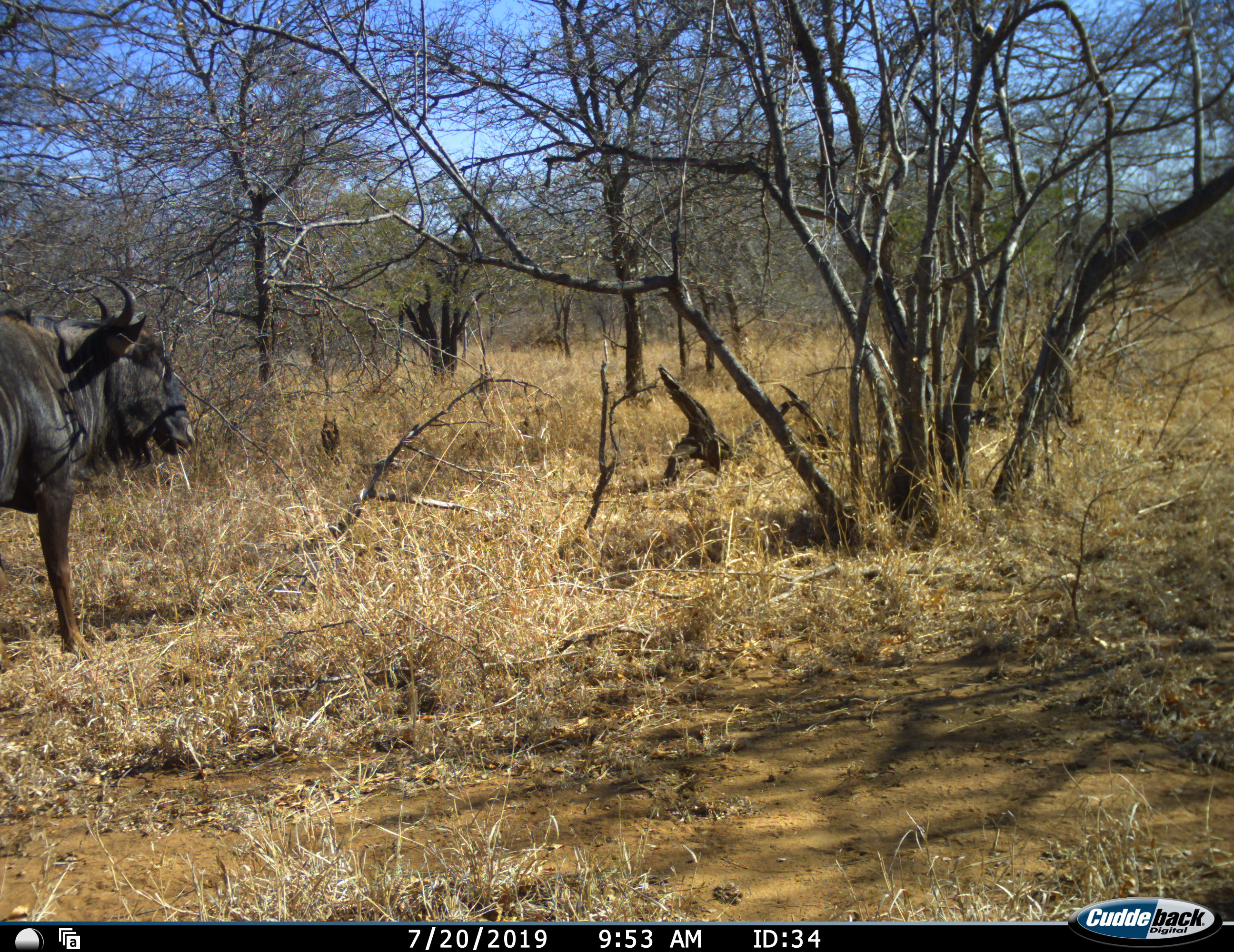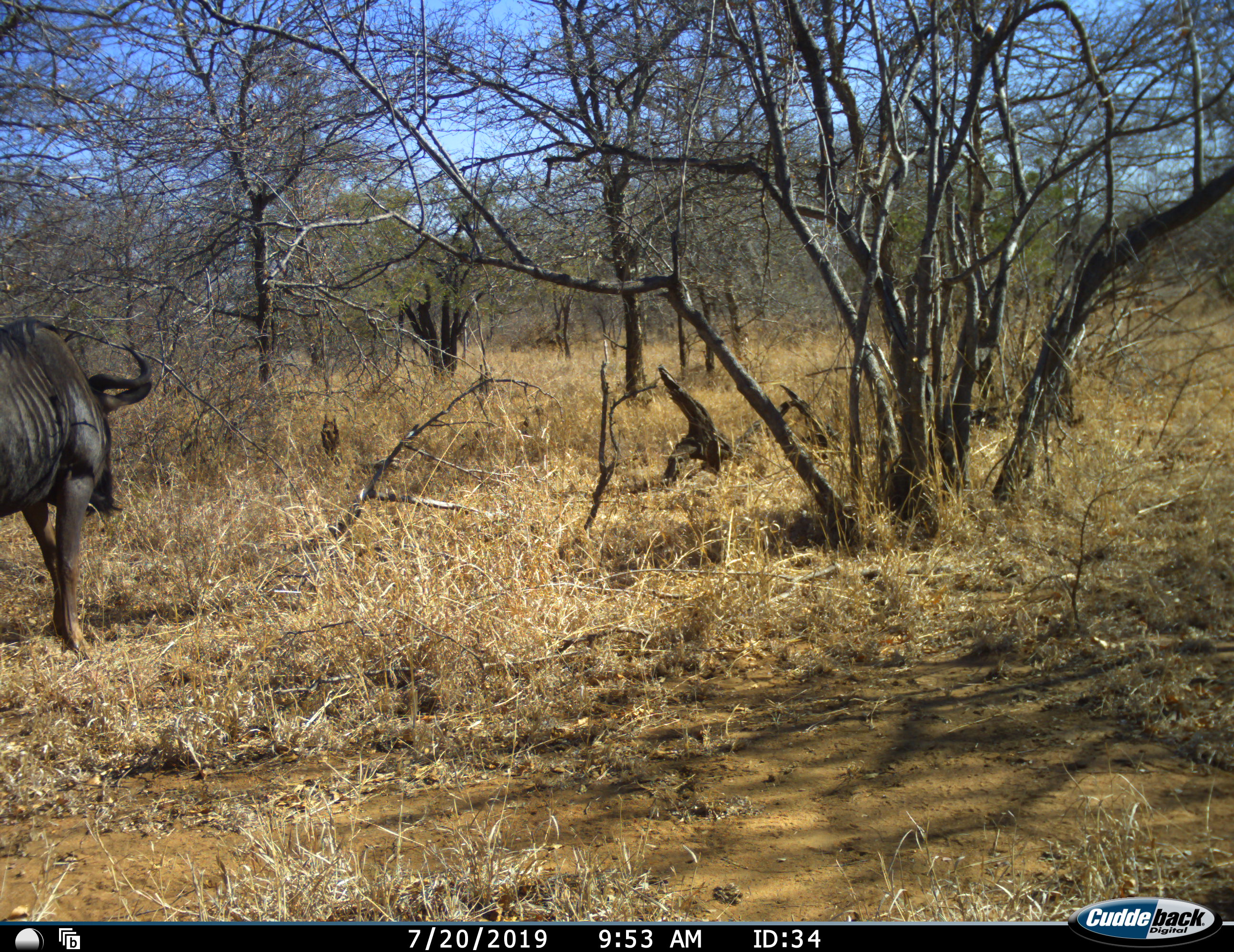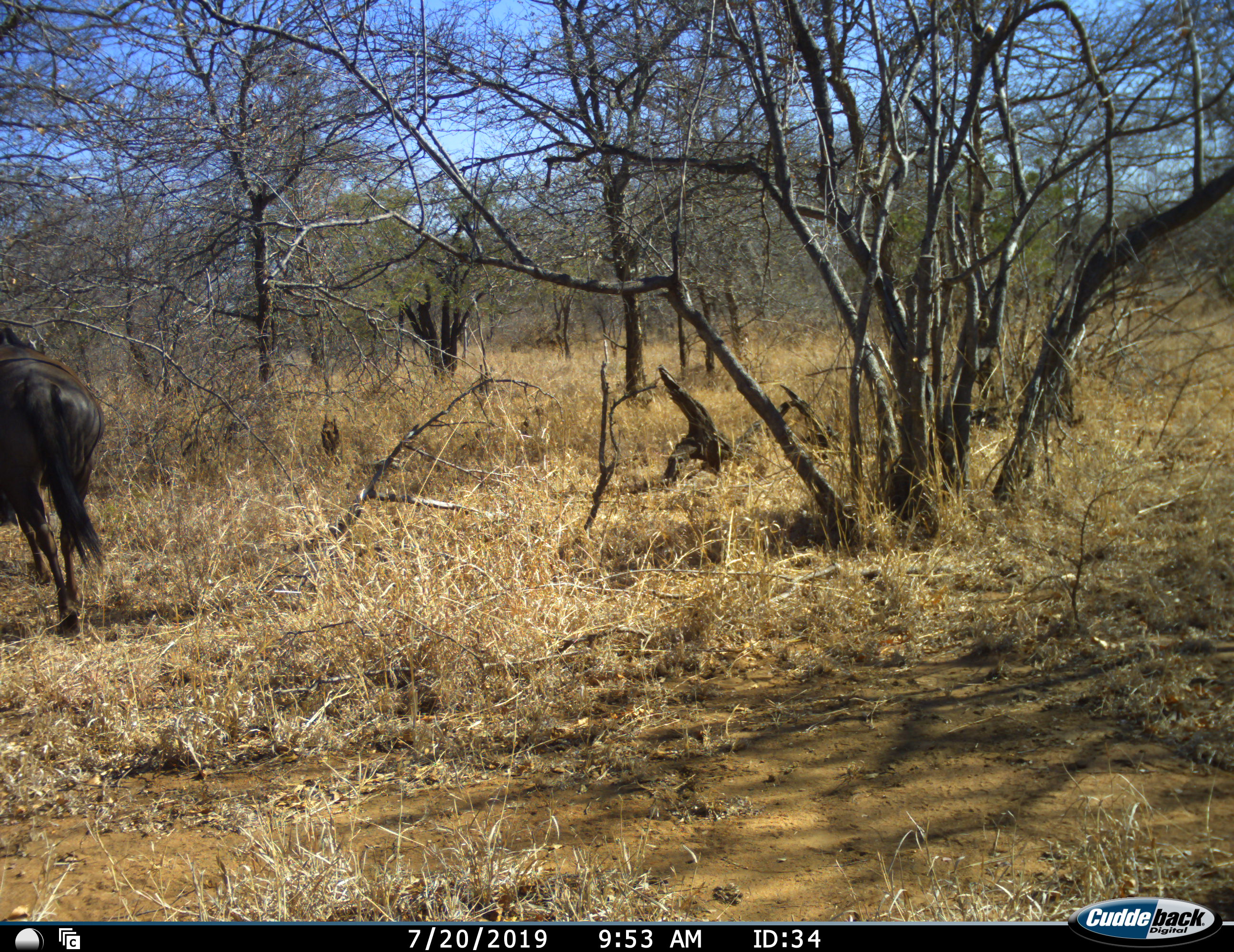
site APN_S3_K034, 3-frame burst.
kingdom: Animalia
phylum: Chordata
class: Mammalia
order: Artiodactyla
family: Bovidae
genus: Connochaetes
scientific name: Connochaetes taurinus taurinus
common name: blue wildebeest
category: wildebeestblue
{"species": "wildebeestblue (blue wildebeest) (Connochaetes taurinus taurinus)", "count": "1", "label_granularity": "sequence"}